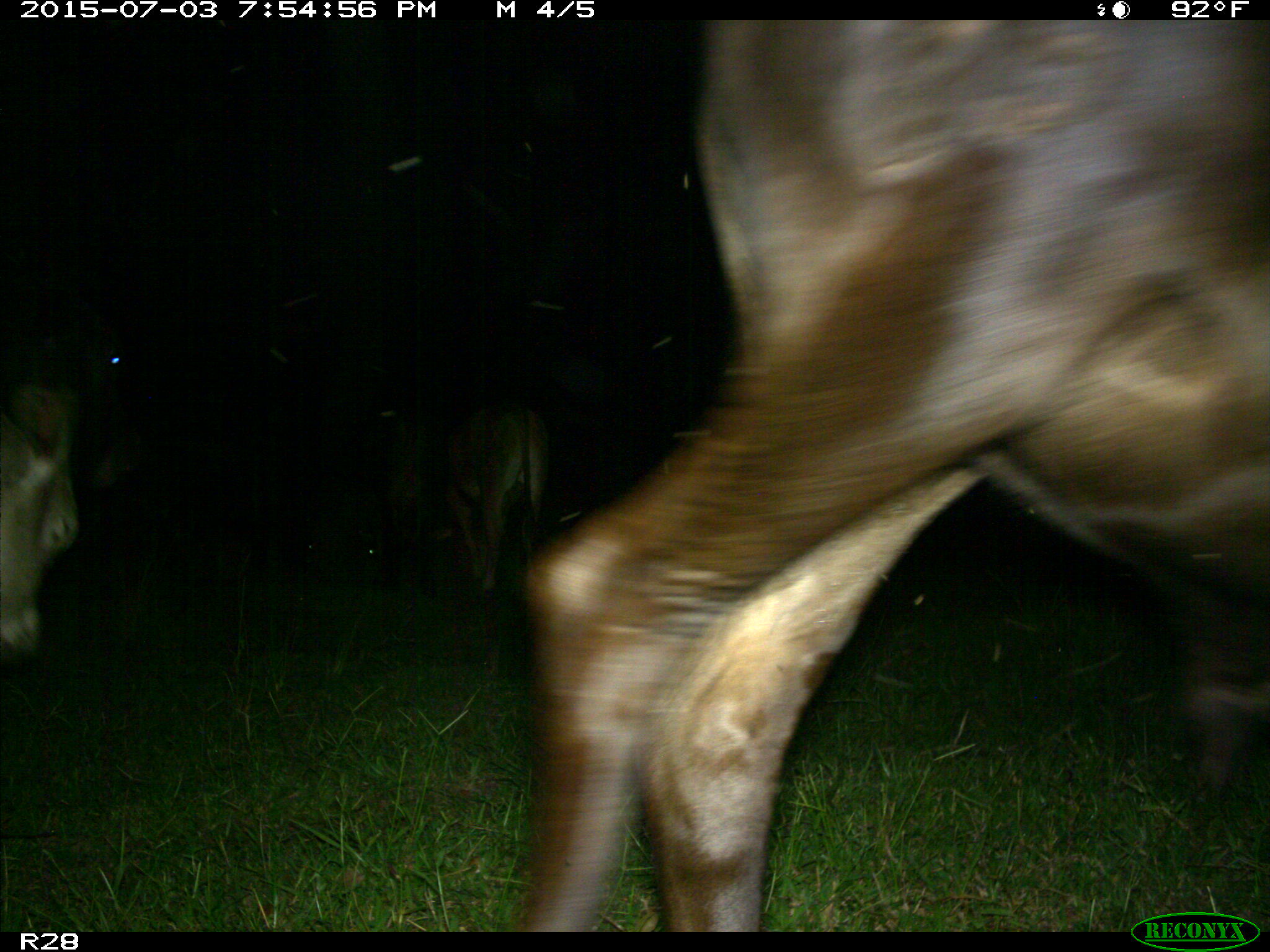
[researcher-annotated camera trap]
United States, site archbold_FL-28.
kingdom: Animalia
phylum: Chordata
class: Mammalia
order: Artiodactyla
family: Bovidae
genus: Bos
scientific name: Bos taurus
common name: domestic cow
Bos taurus (domestic cow).